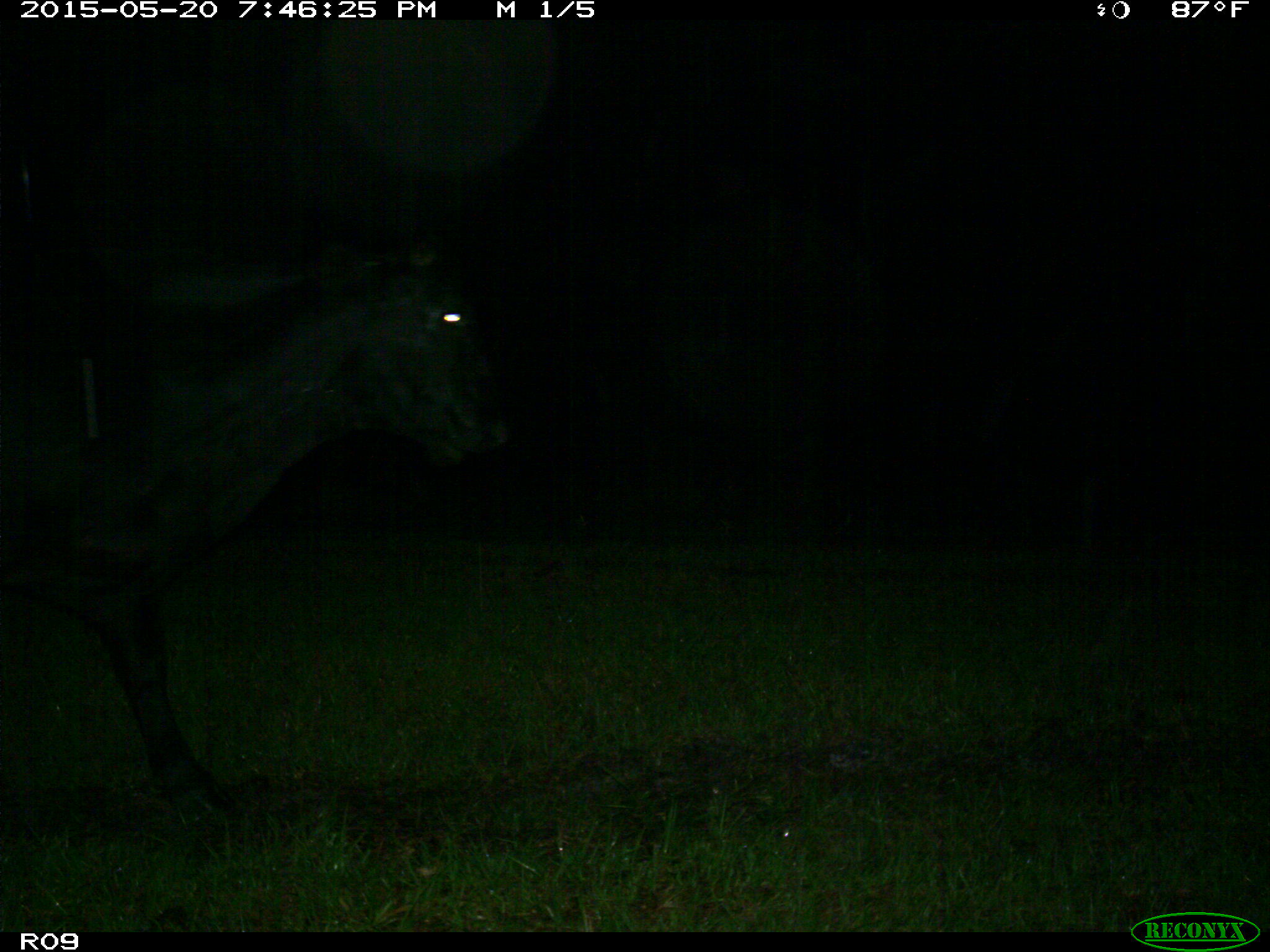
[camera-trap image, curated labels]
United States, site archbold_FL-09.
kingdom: Animalia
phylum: Chordata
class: Mammalia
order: Artiodactyla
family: Bovidae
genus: Bos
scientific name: Bos taurus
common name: domestic cow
Bos taurus (domestic cow).